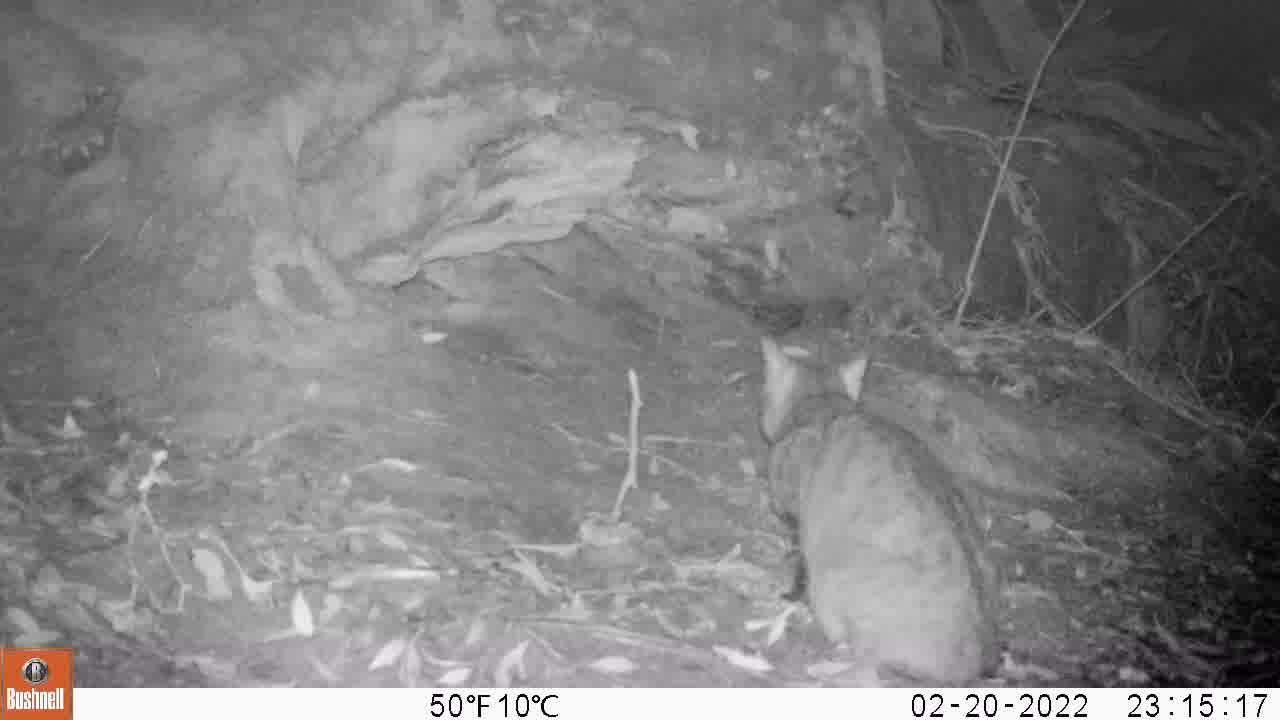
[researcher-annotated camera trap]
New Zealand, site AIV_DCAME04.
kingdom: Animalia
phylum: Chordata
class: Mammalia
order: Carnivora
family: Felidae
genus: Felis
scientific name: Felis catus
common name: domestic cat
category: cat